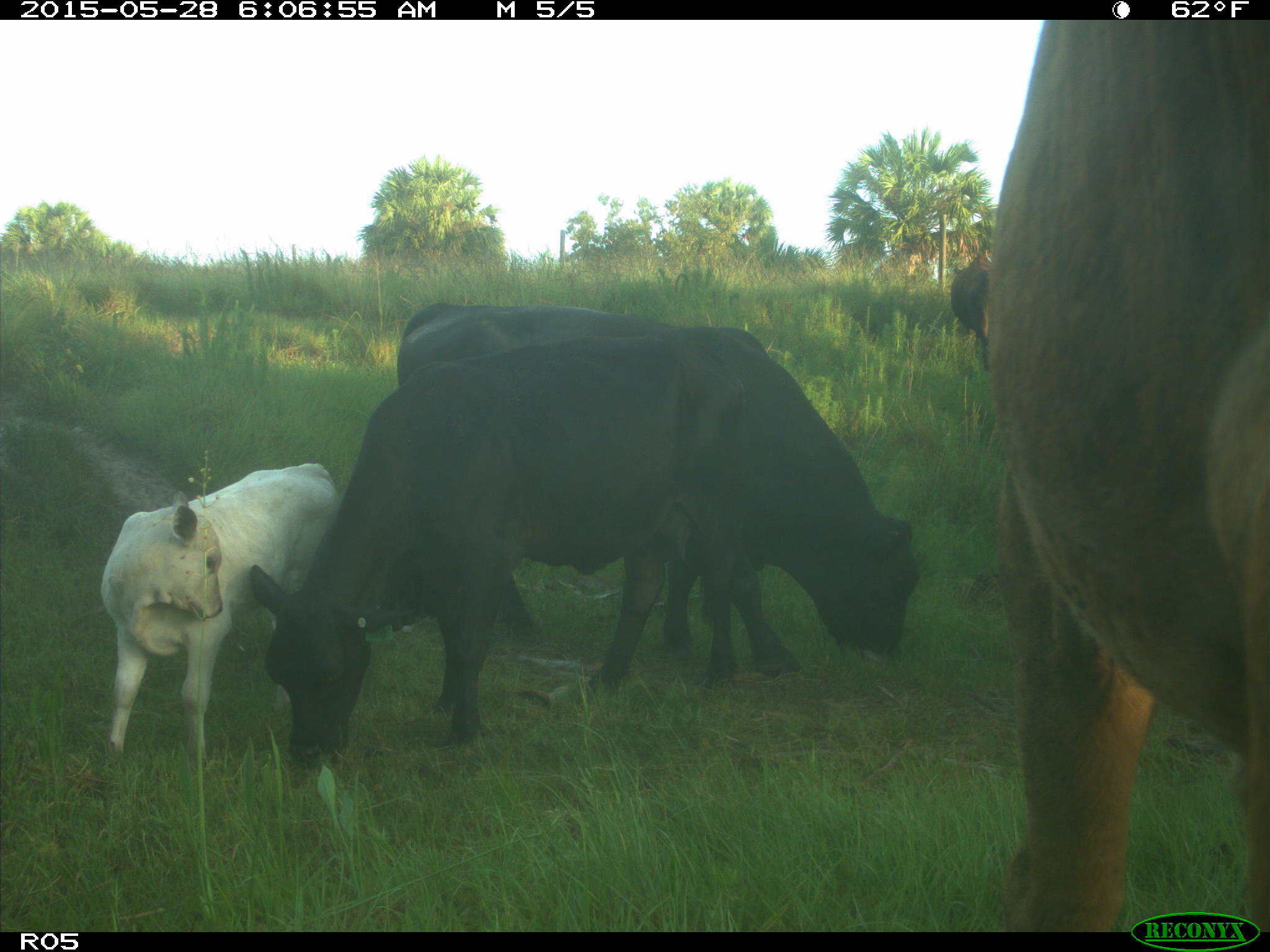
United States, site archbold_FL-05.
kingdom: Animalia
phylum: Chordata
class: Mammalia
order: Artiodactyla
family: Bovidae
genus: Bos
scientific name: Bos taurus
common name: domestic cow